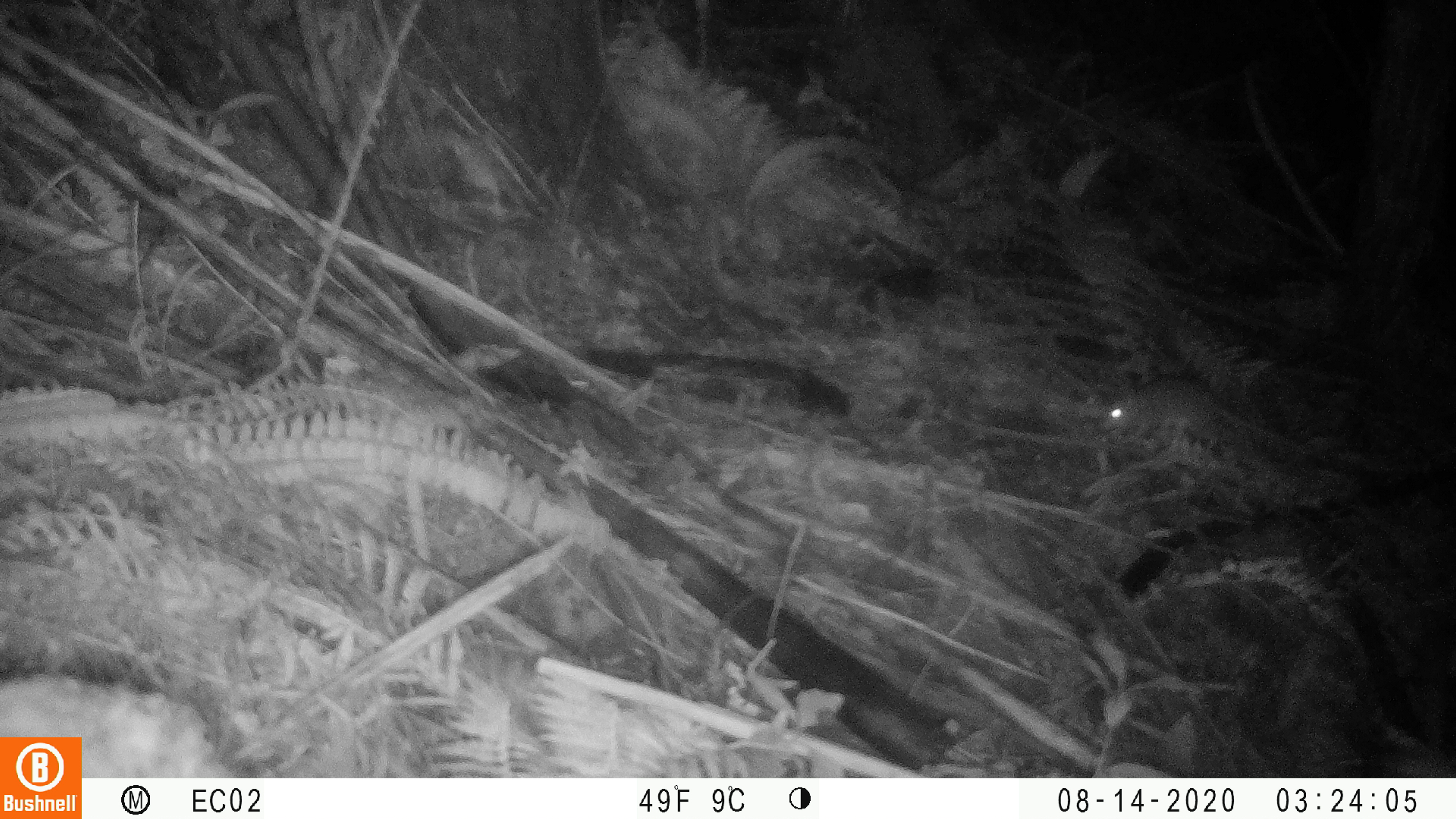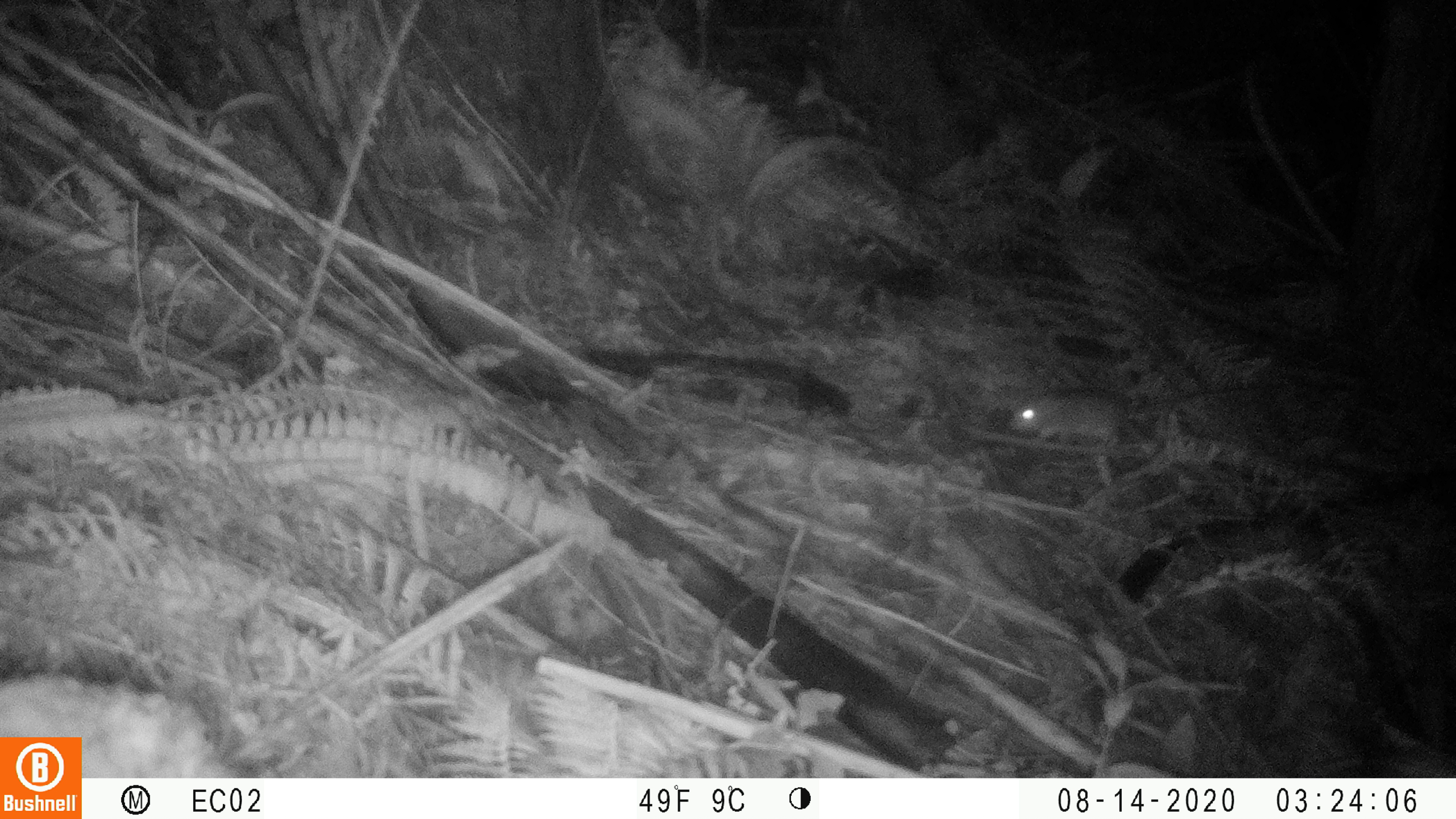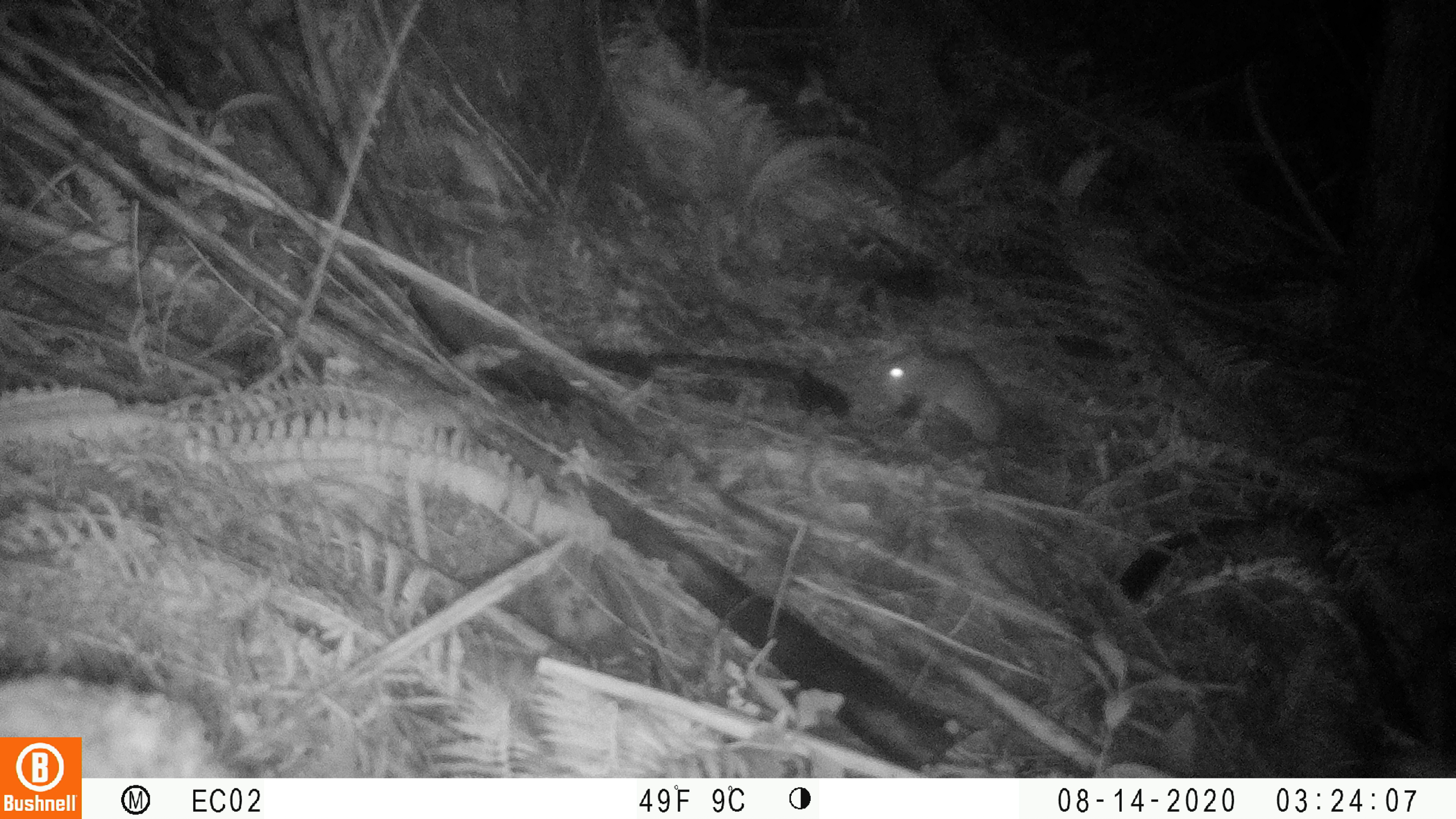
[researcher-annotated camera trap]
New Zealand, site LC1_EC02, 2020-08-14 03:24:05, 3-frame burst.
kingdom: Animalia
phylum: Chordata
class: Mammalia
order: Rodentia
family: Muridae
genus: Rattus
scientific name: Rattus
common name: rat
Rat (Rattus).